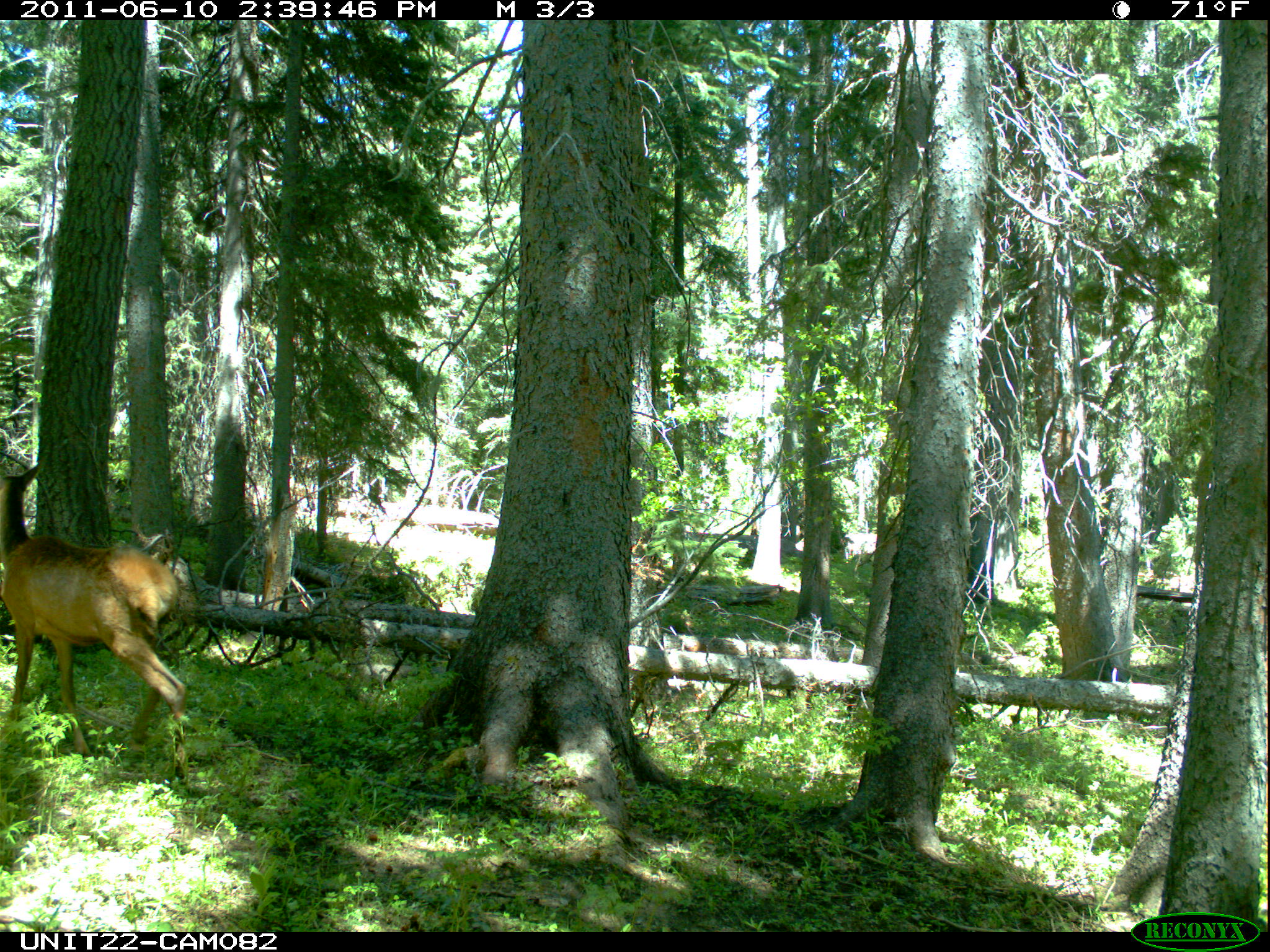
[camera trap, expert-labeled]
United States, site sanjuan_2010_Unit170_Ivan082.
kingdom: Animalia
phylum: Chordata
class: Mammalia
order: Artiodactyla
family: Cervidae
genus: Cervus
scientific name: Cervus elaphus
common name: red deer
Cervus elaphus (red deer).